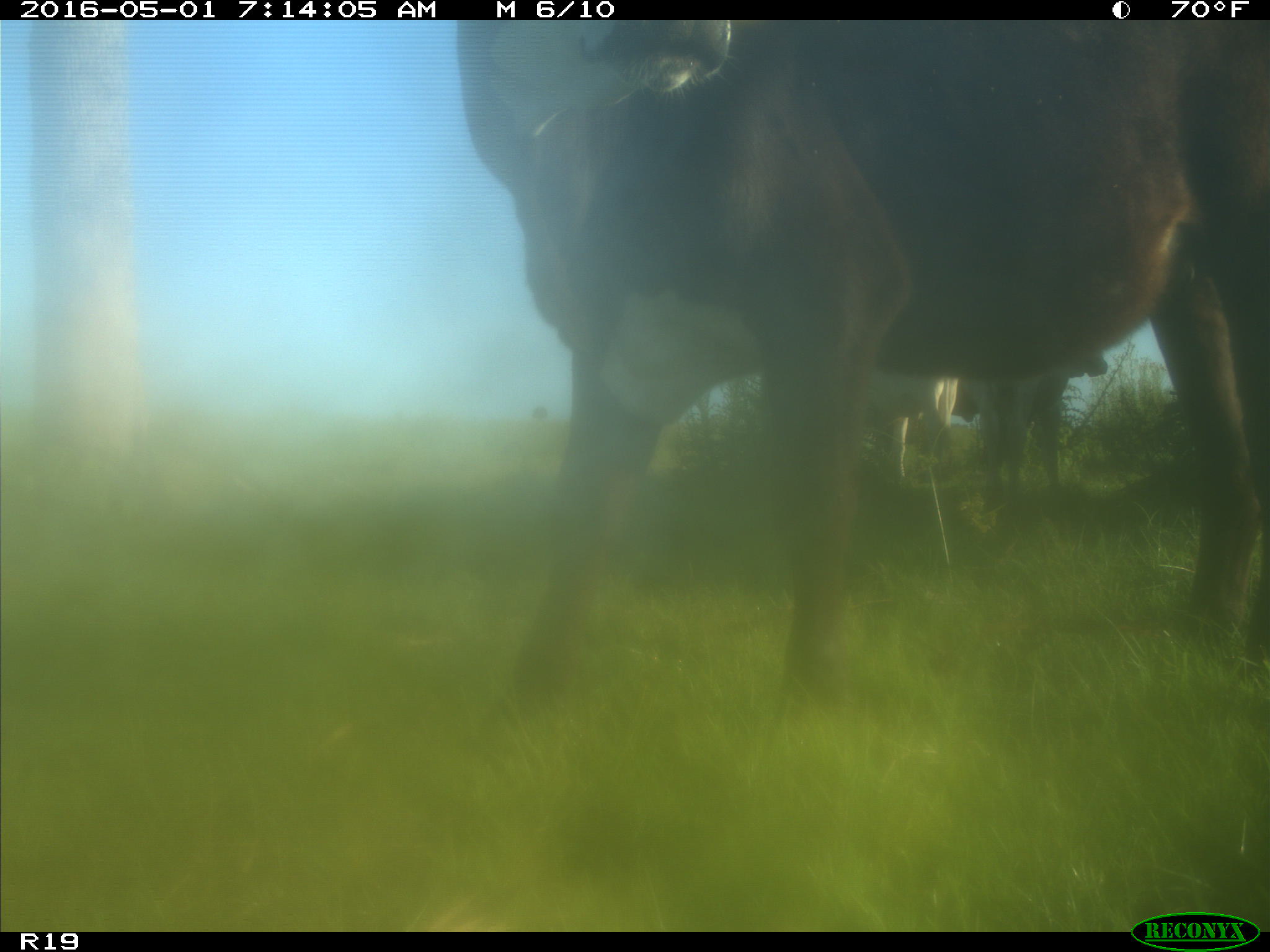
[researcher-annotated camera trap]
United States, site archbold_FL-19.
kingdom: Animalia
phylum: Chordata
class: Mammalia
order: Artiodactyla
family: Bovidae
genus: Bos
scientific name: Bos taurus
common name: domestic cow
Bos taurus (domestic cow).